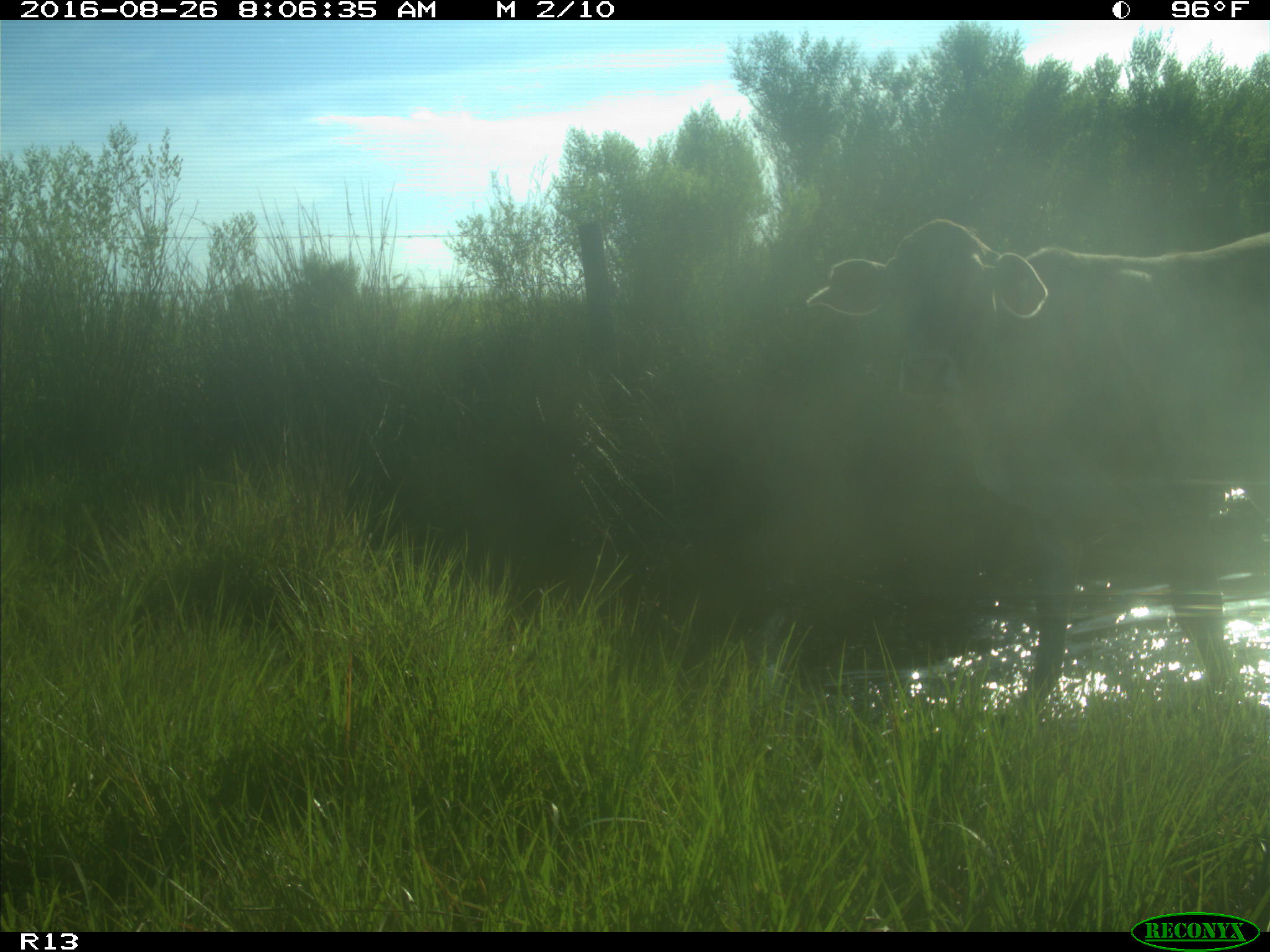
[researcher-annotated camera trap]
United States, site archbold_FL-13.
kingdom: Animalia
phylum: Chordata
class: Mammalia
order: Artiodactyla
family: Bovidae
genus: Bos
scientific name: Bos taurus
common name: domestic cow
Bos taurus (domestic cow).